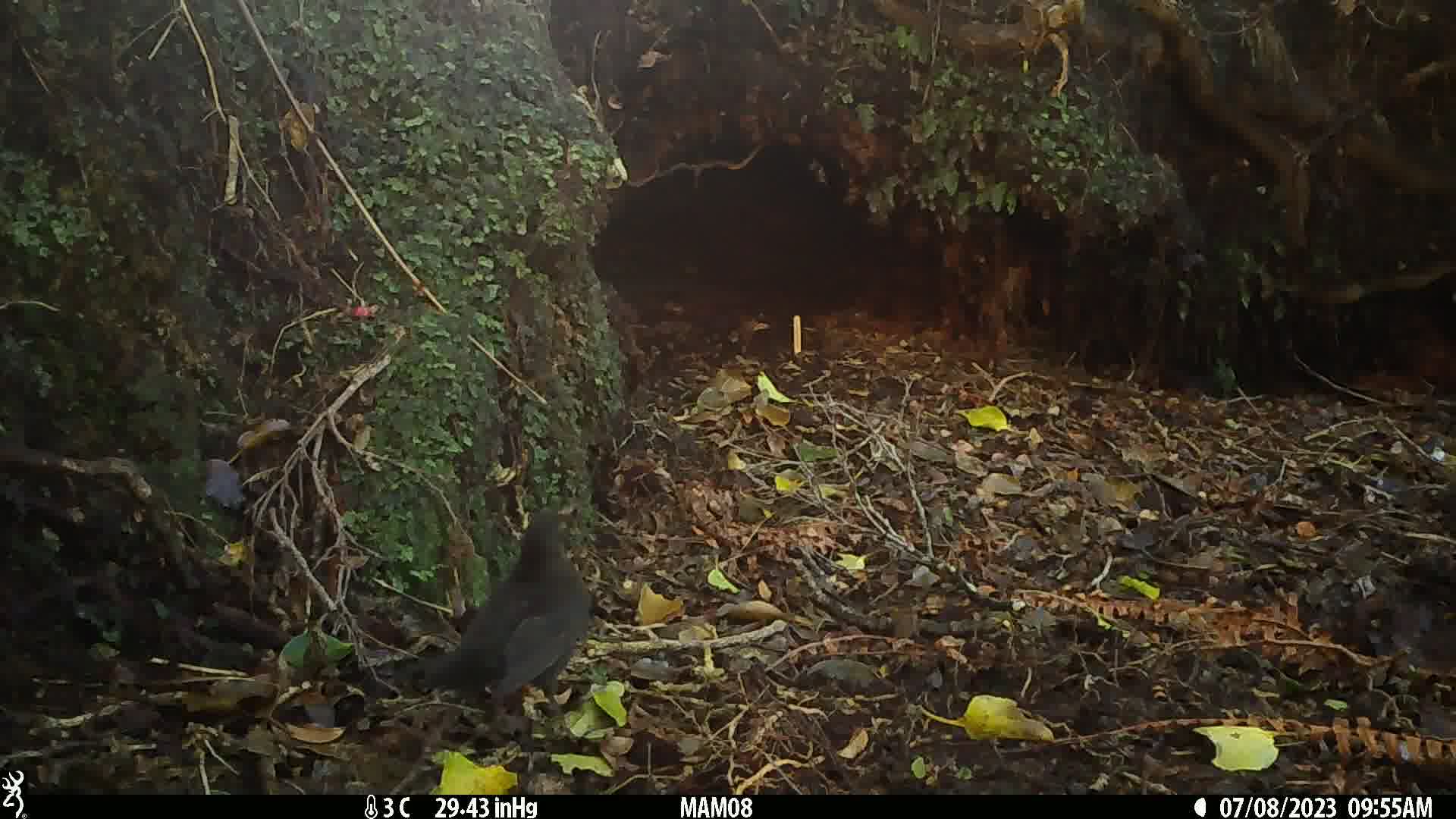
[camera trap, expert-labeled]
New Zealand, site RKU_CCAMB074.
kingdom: Animalia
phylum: Chordata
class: Aves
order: Passeriformes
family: Turdidae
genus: Turdus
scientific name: Turdus merula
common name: eurasian blackbird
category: blackbird